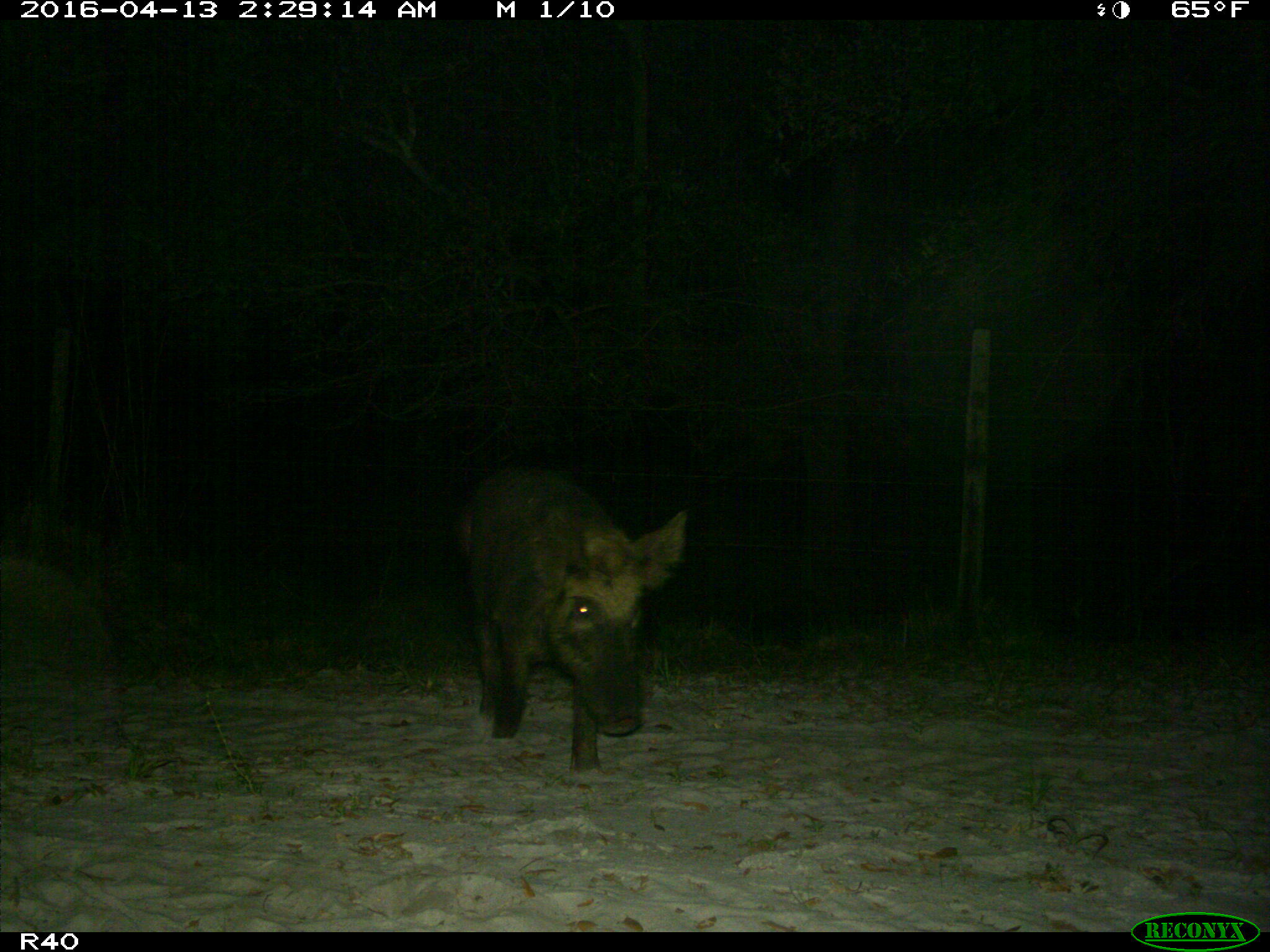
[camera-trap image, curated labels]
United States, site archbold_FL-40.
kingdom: Animalia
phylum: Chordata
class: Mammalia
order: Artiodactyla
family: Suidae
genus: Sus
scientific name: Sus scrofa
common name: wild boar